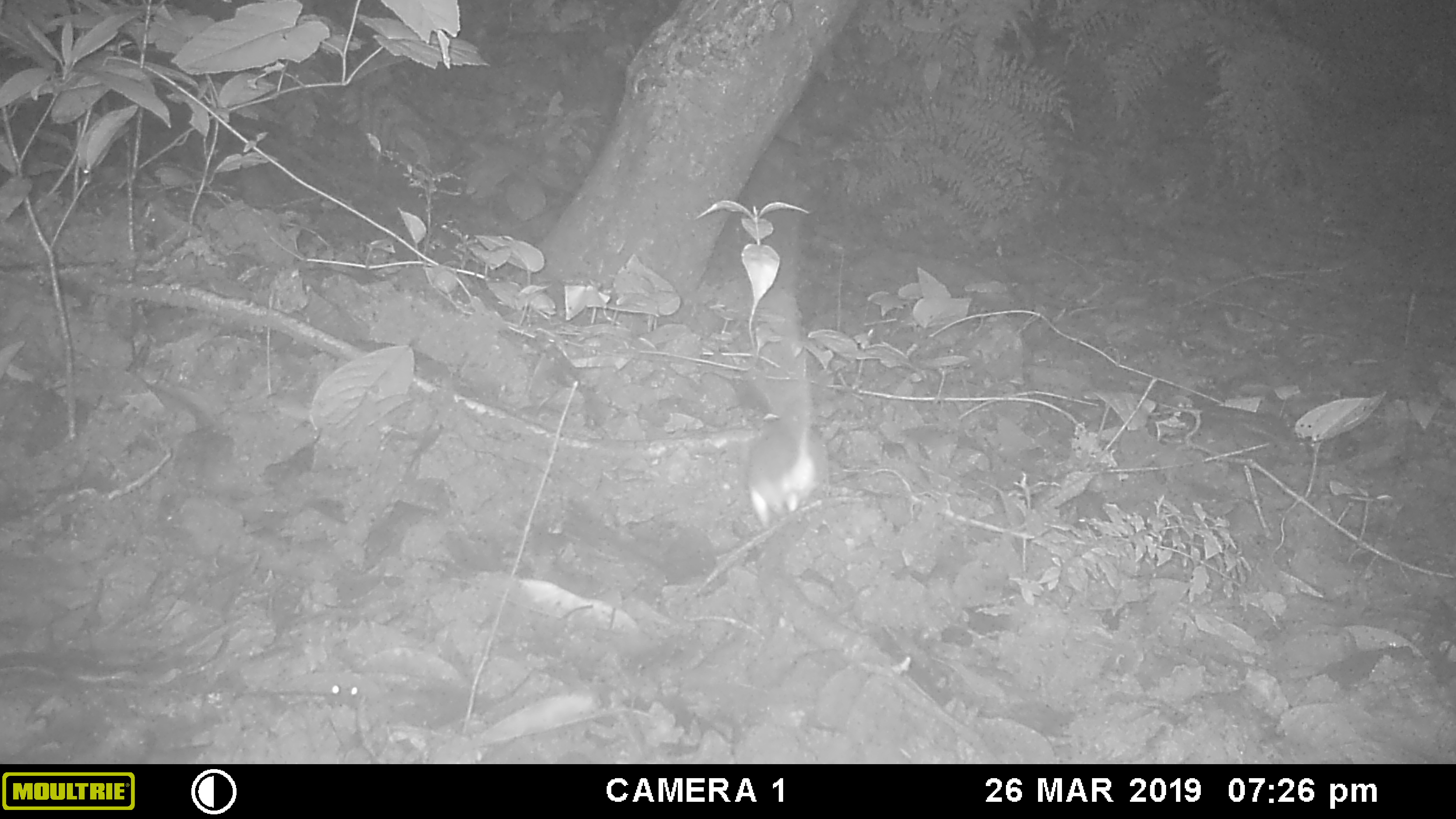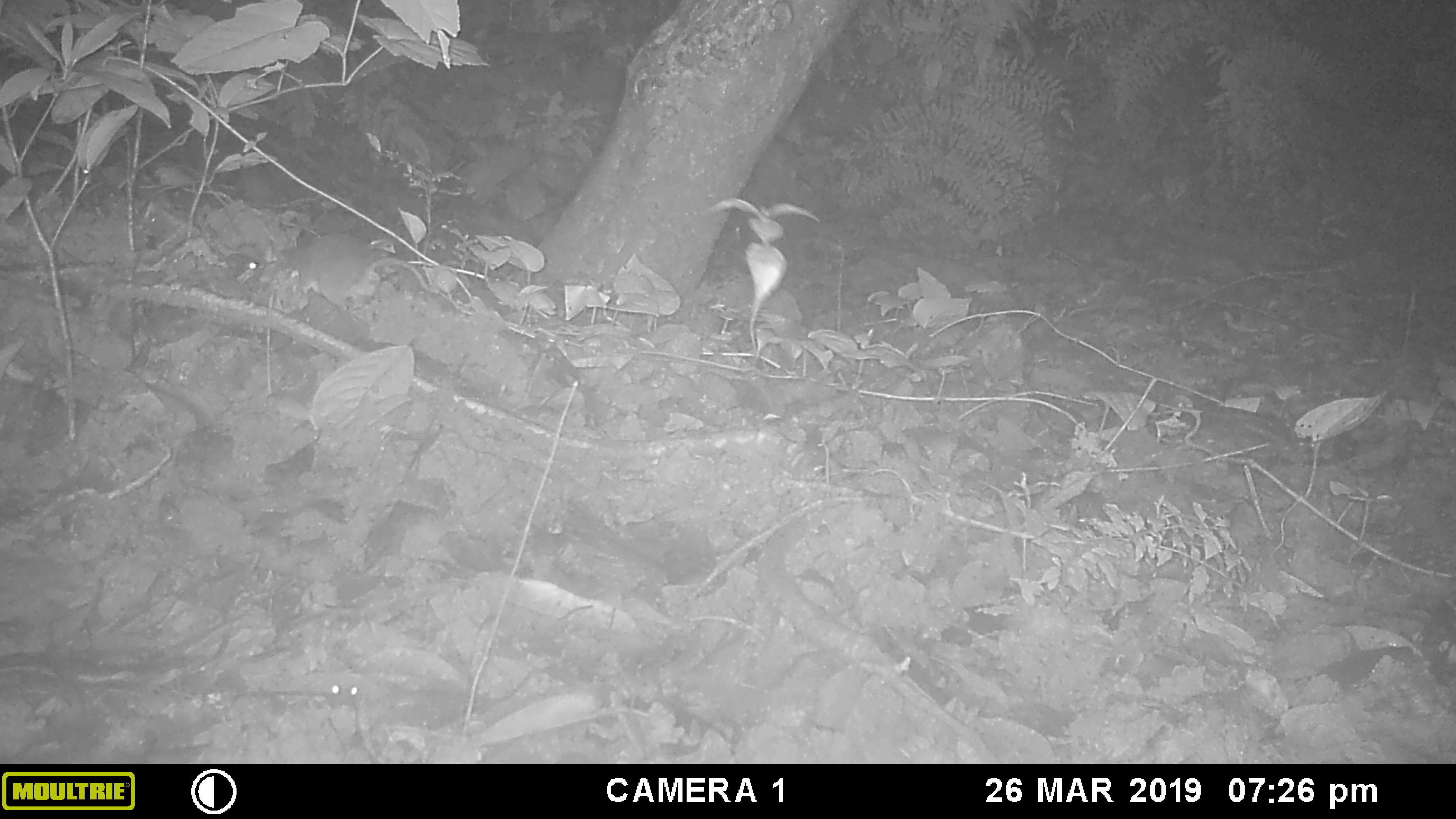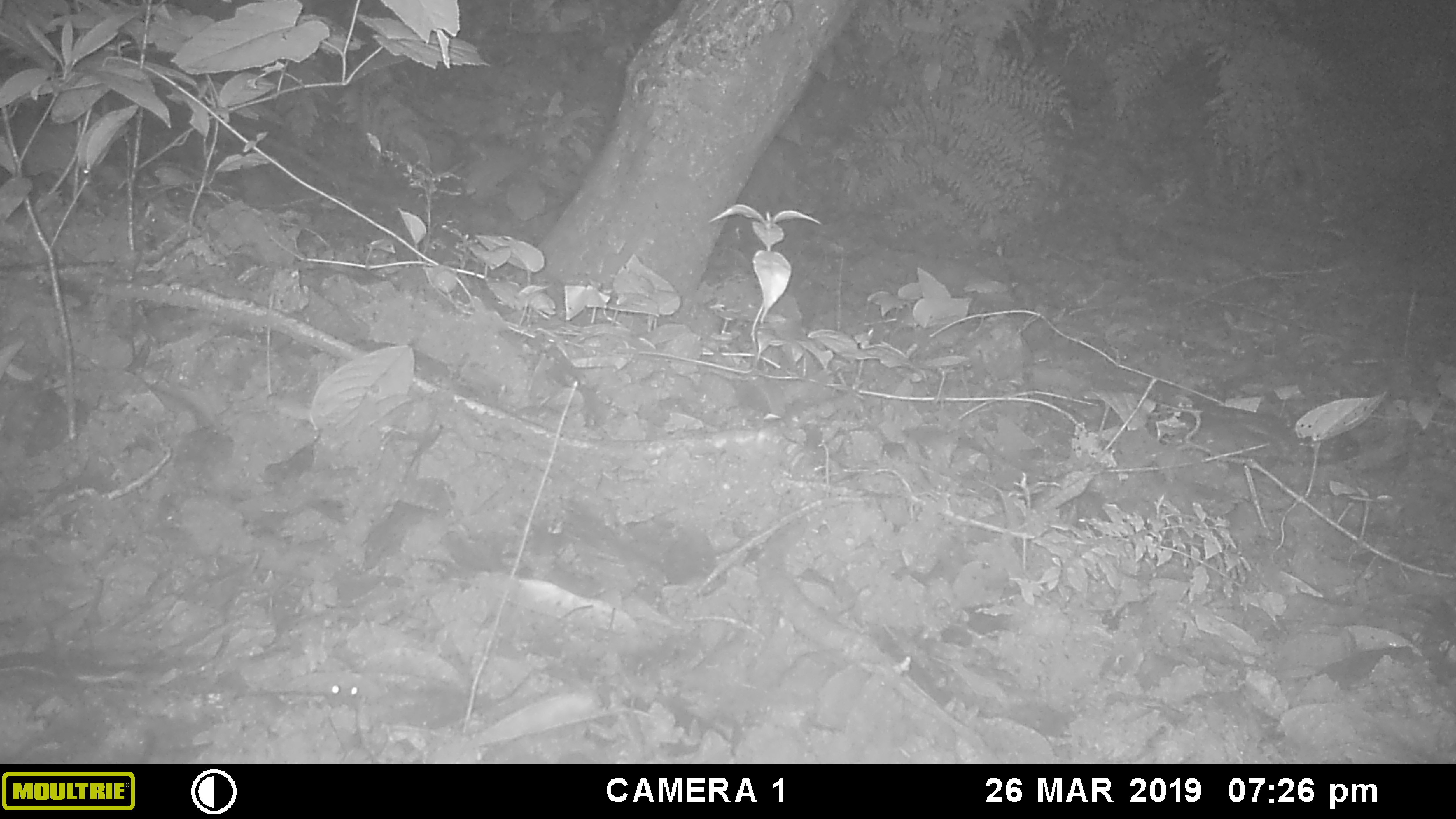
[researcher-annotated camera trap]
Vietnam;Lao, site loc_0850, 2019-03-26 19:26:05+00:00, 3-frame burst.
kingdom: Animalia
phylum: Chordata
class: Mammalia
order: Rodentia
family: Muridae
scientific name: Muridae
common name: old-world mice and rats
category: unidentified murid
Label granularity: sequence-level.